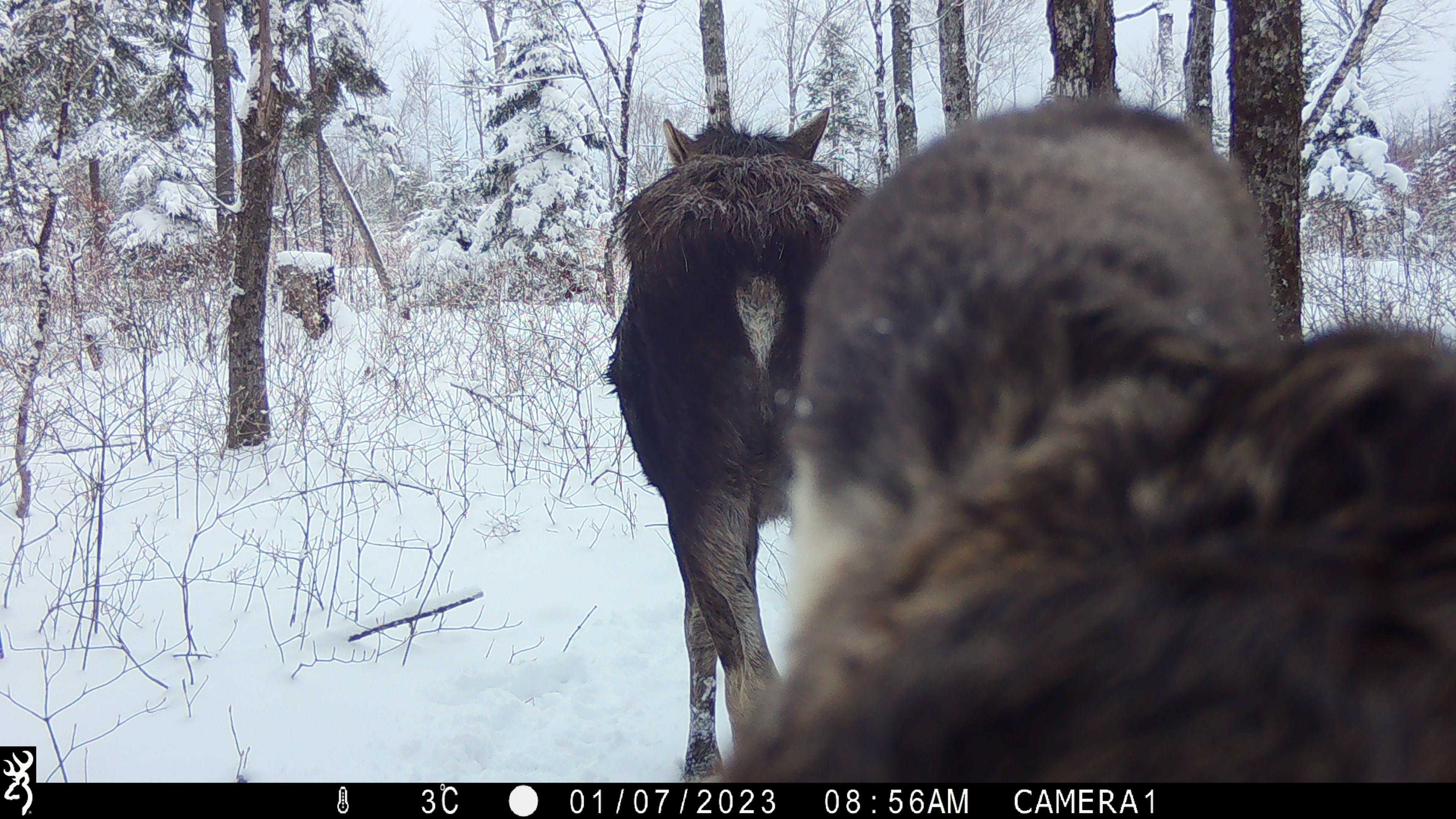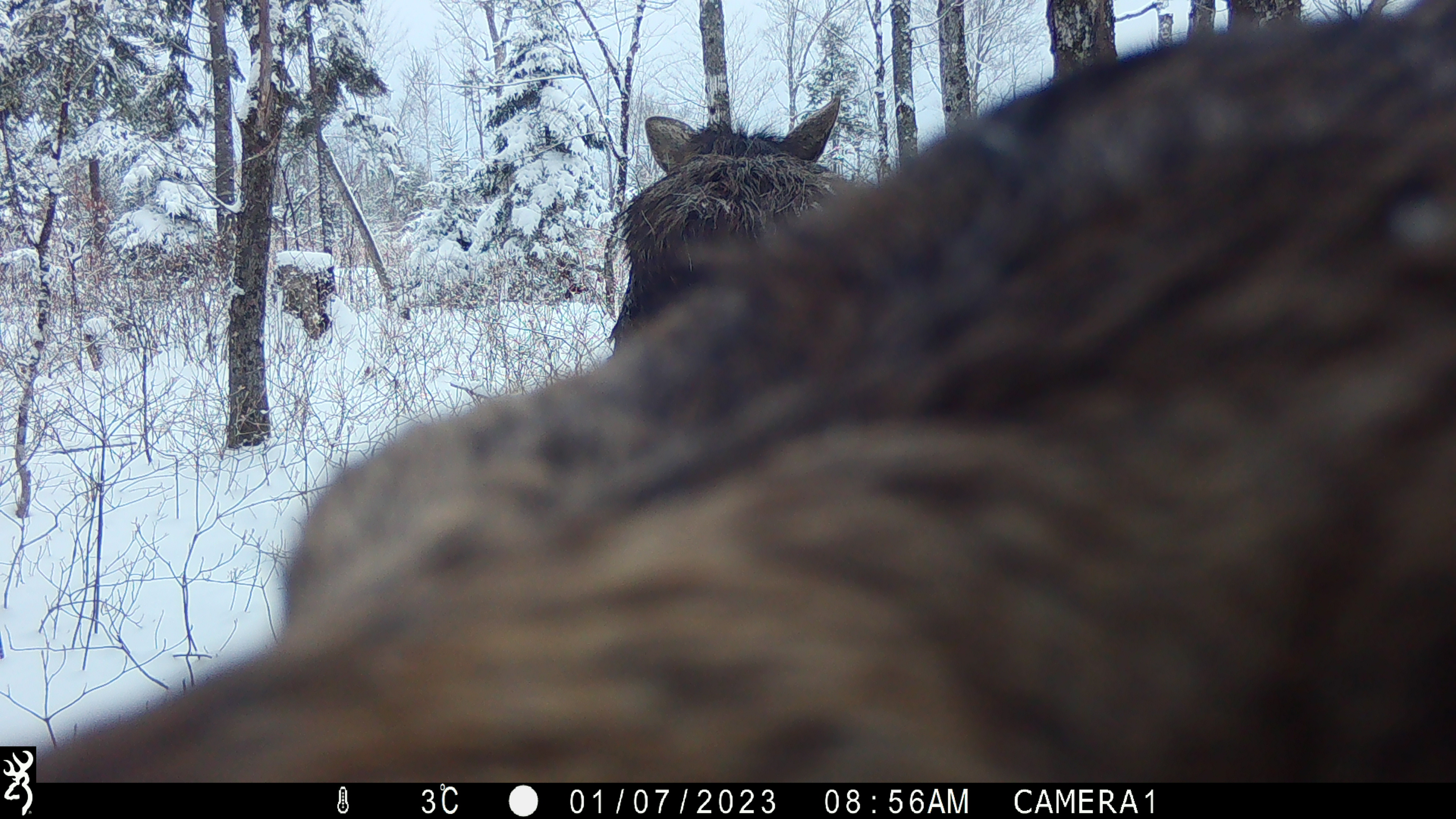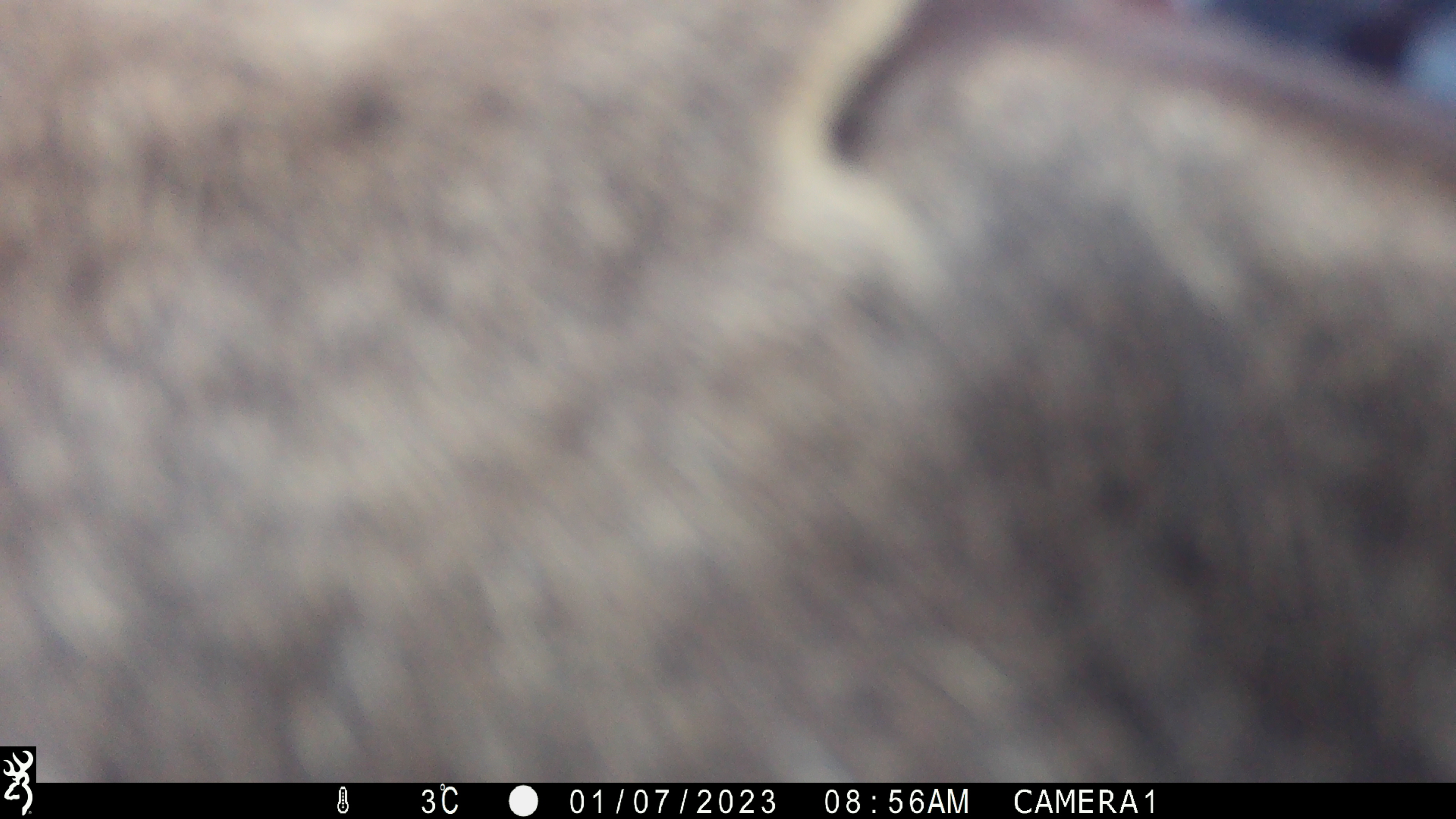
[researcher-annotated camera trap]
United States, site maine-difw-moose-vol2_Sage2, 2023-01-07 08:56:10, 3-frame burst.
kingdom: Animalia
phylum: Chordata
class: Mammalia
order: Artiodactyla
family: Cervidae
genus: Alces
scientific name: Alces alces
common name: moose